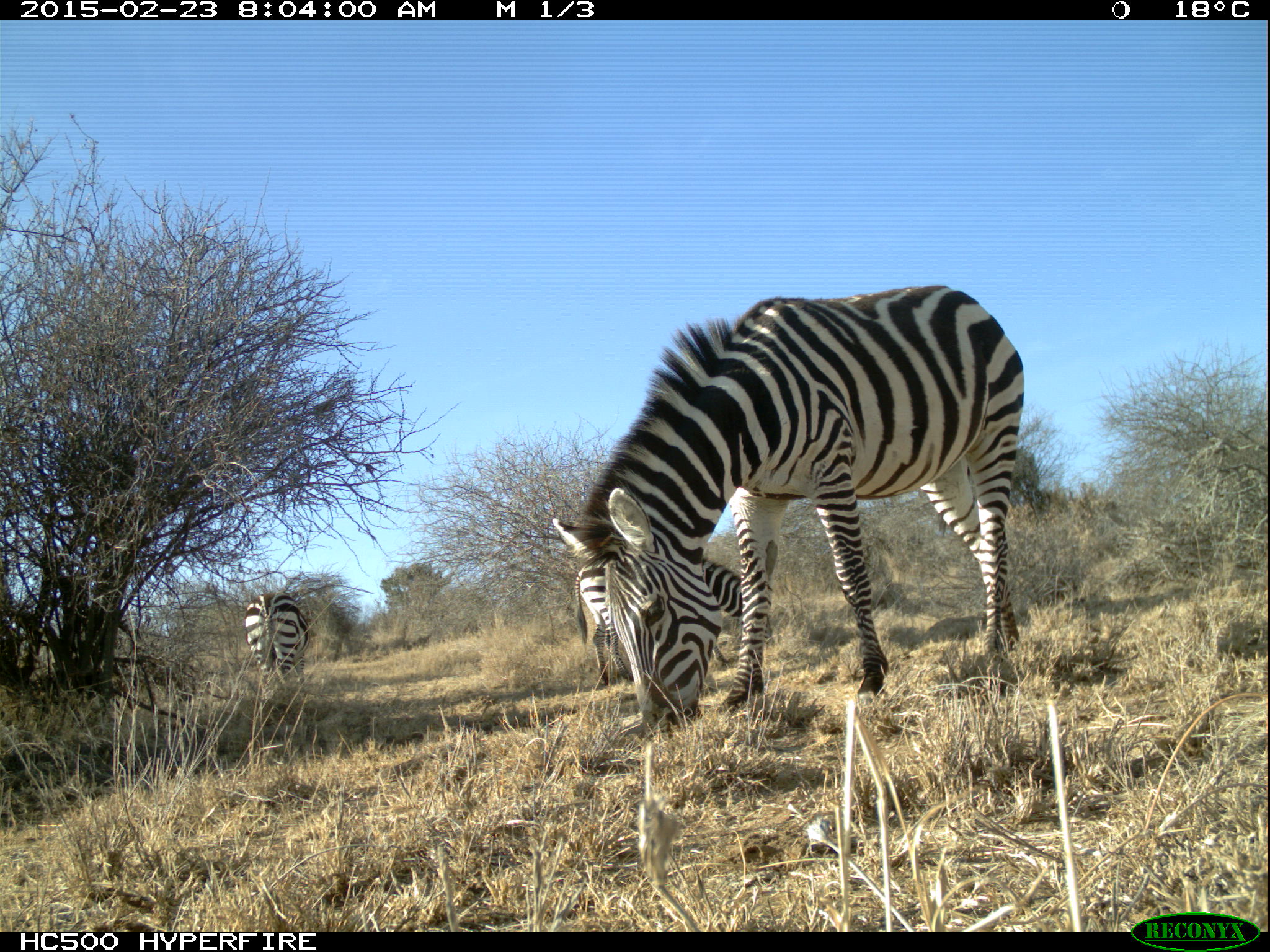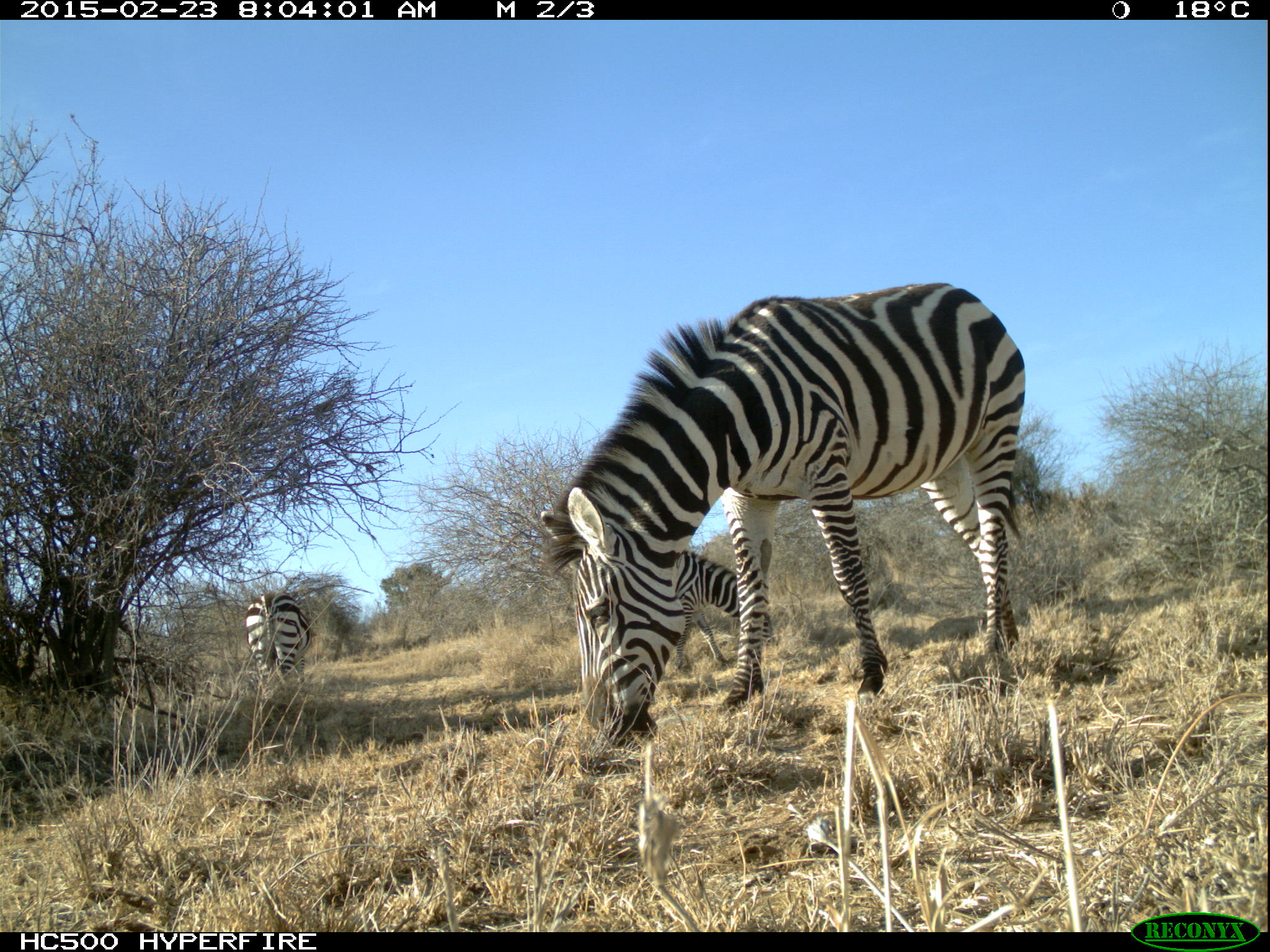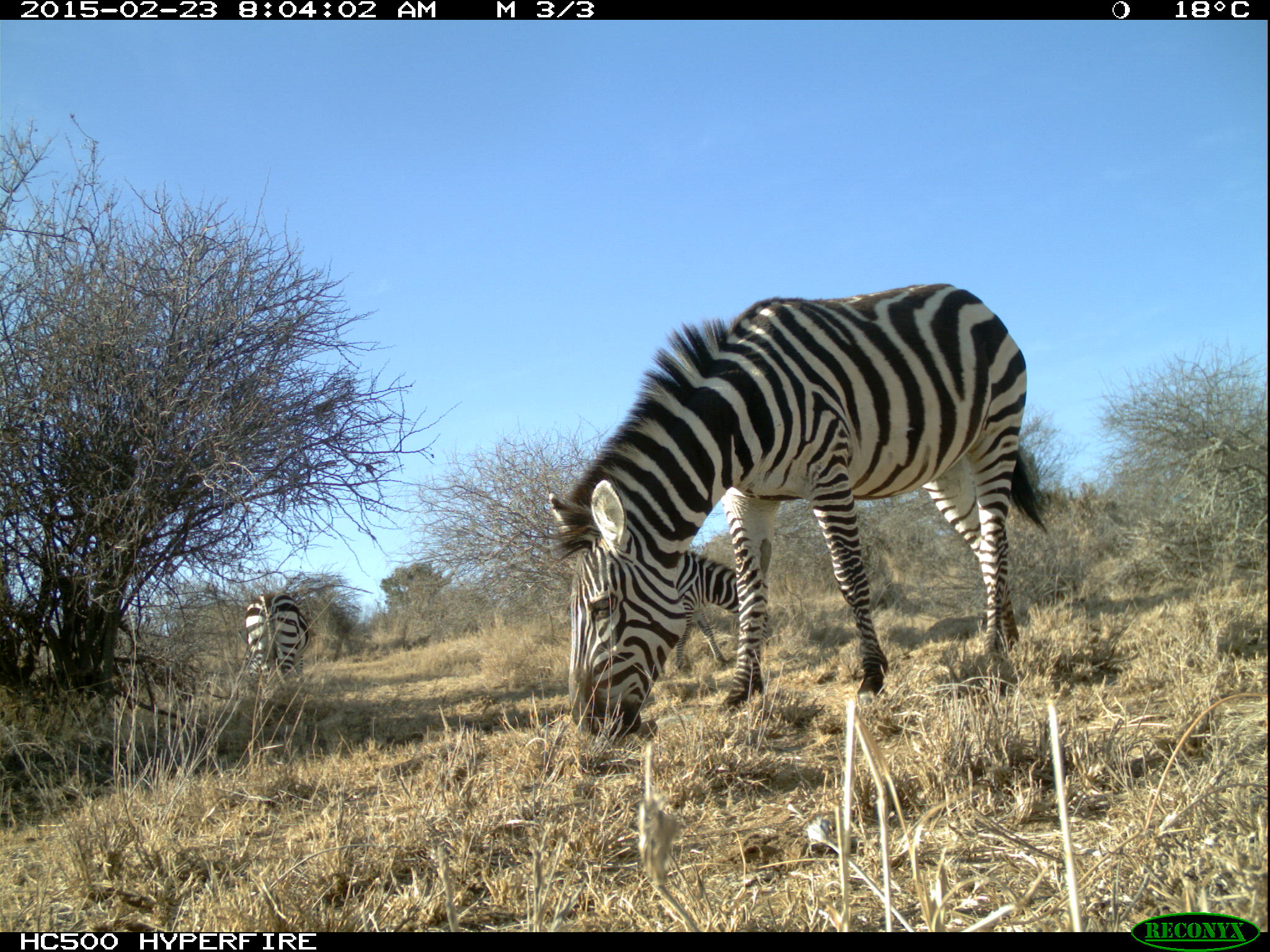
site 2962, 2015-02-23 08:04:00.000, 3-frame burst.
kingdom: Animalia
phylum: Chordata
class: Mammalia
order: Perissodactyla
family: Equidae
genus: Equus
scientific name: Equus quagga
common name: plains zebra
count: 6